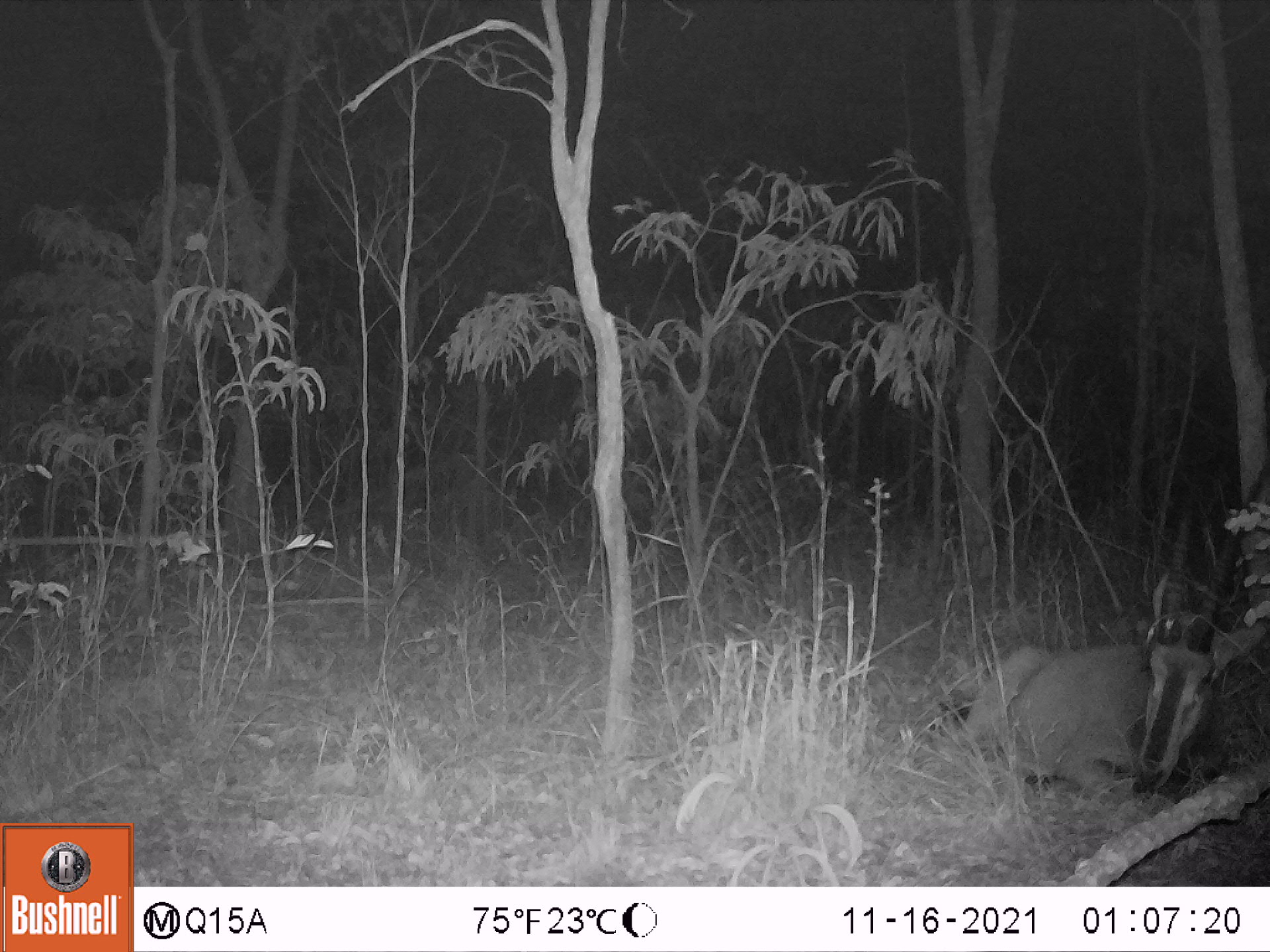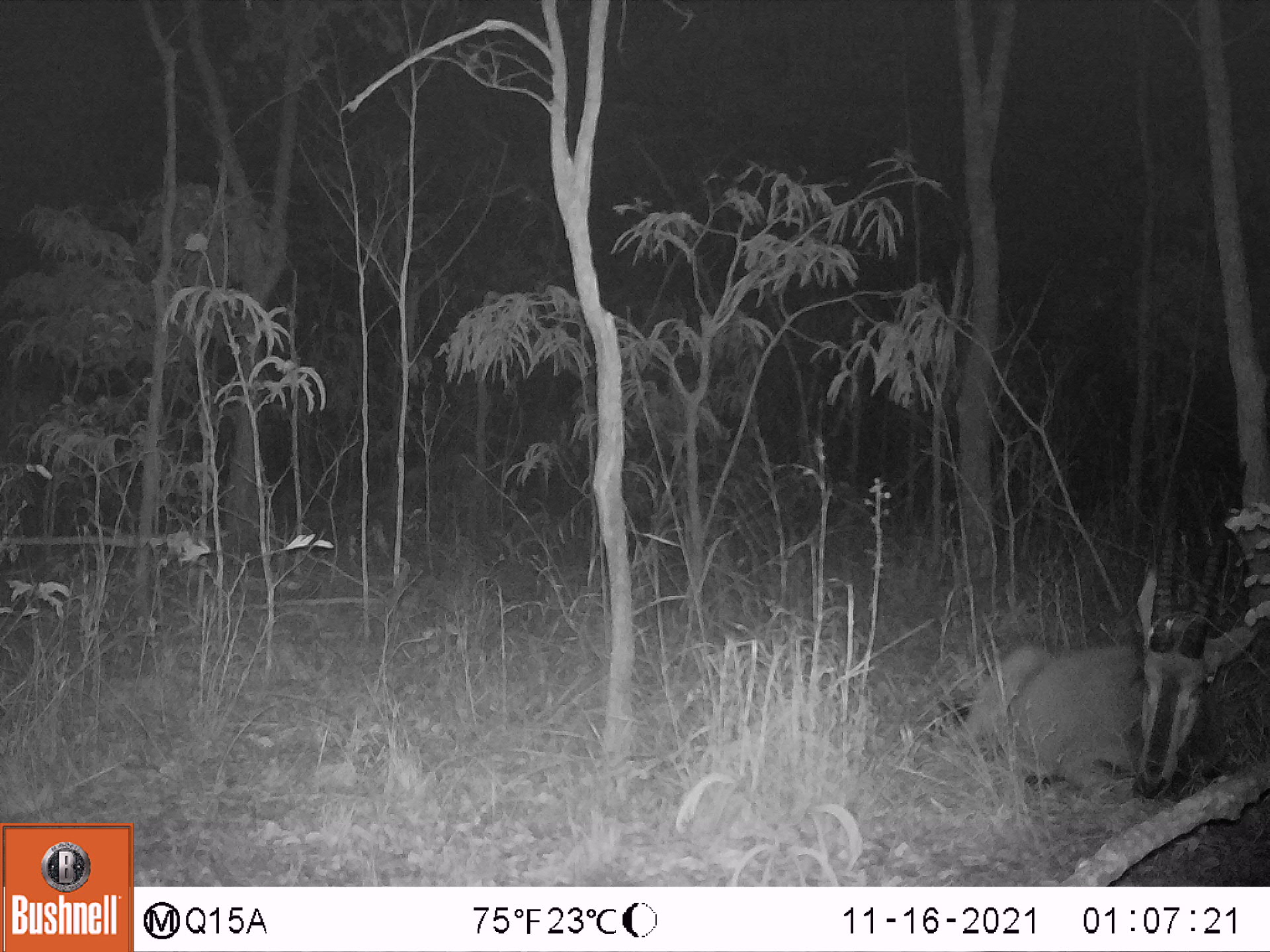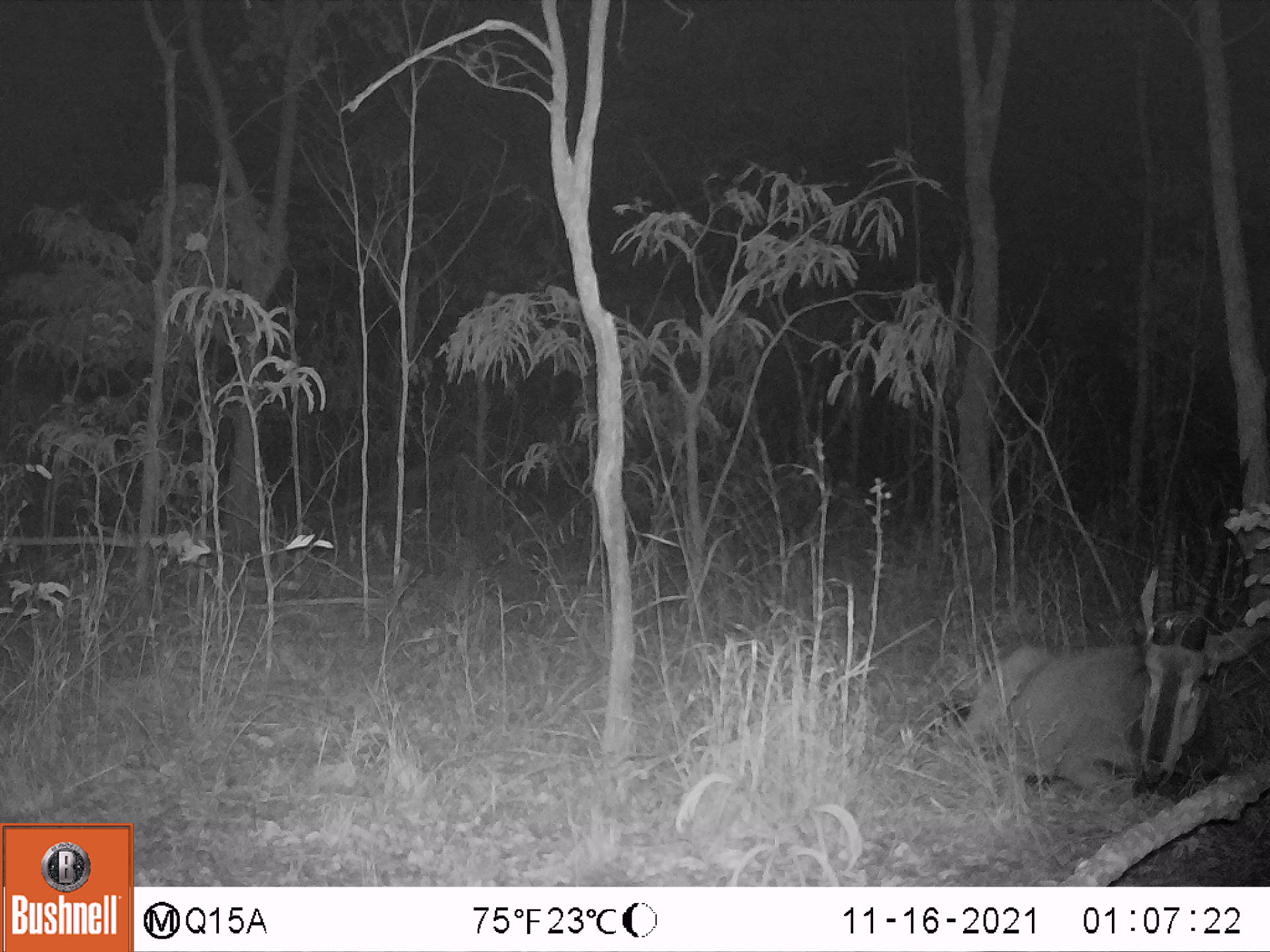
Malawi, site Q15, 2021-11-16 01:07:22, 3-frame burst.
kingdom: Animalia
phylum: Chordata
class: Mammalia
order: Artiodactyla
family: Bovidae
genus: Hippotragus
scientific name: Hippotragus niger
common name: sable antelope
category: sable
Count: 1.